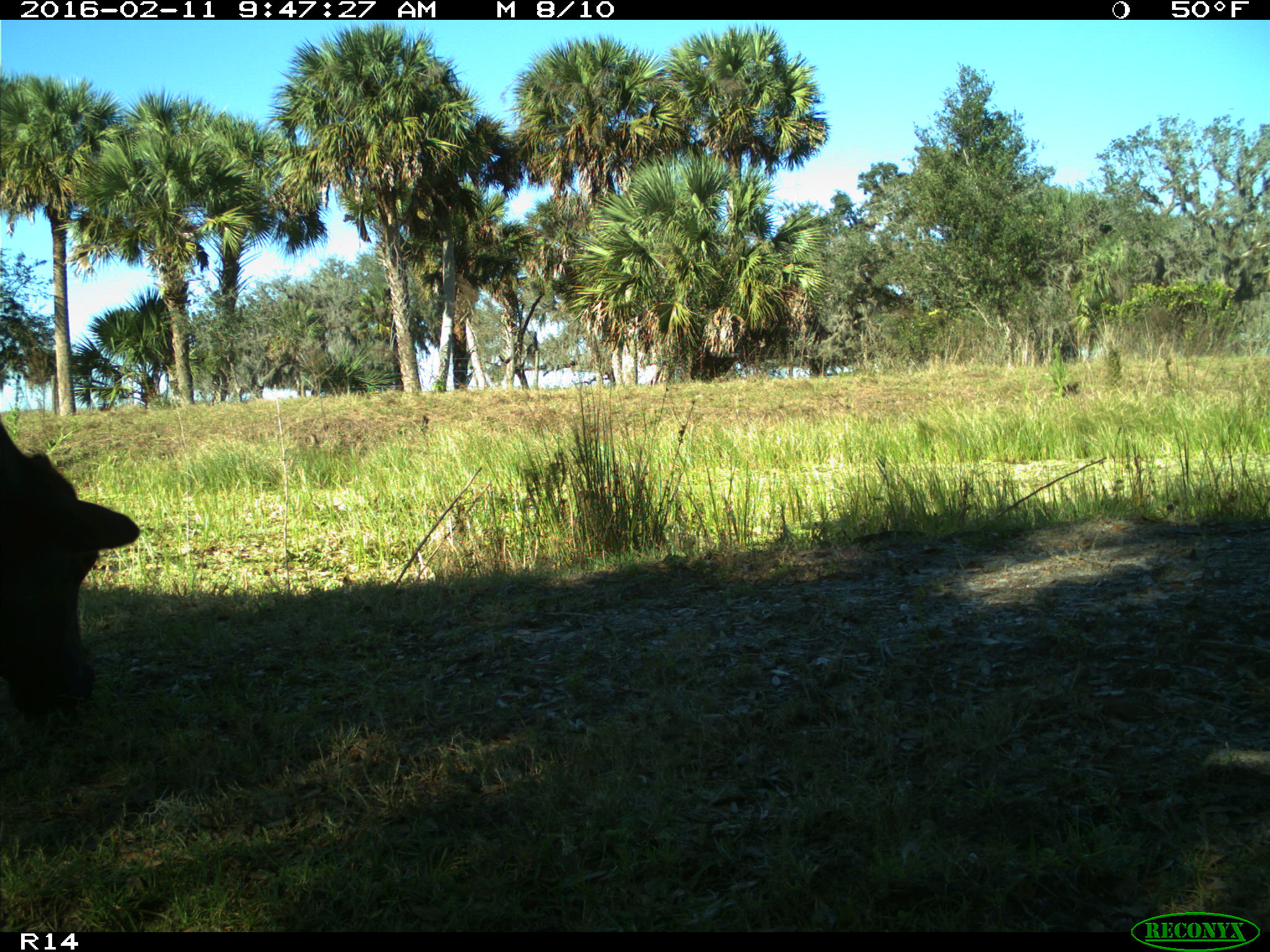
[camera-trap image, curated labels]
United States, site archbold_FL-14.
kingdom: Animalia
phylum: Chordata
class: Mammalia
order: Artiodactyla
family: Bovidae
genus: Bos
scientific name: Bos taurus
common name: domestic cow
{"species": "Bos taurus (domestic cow)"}